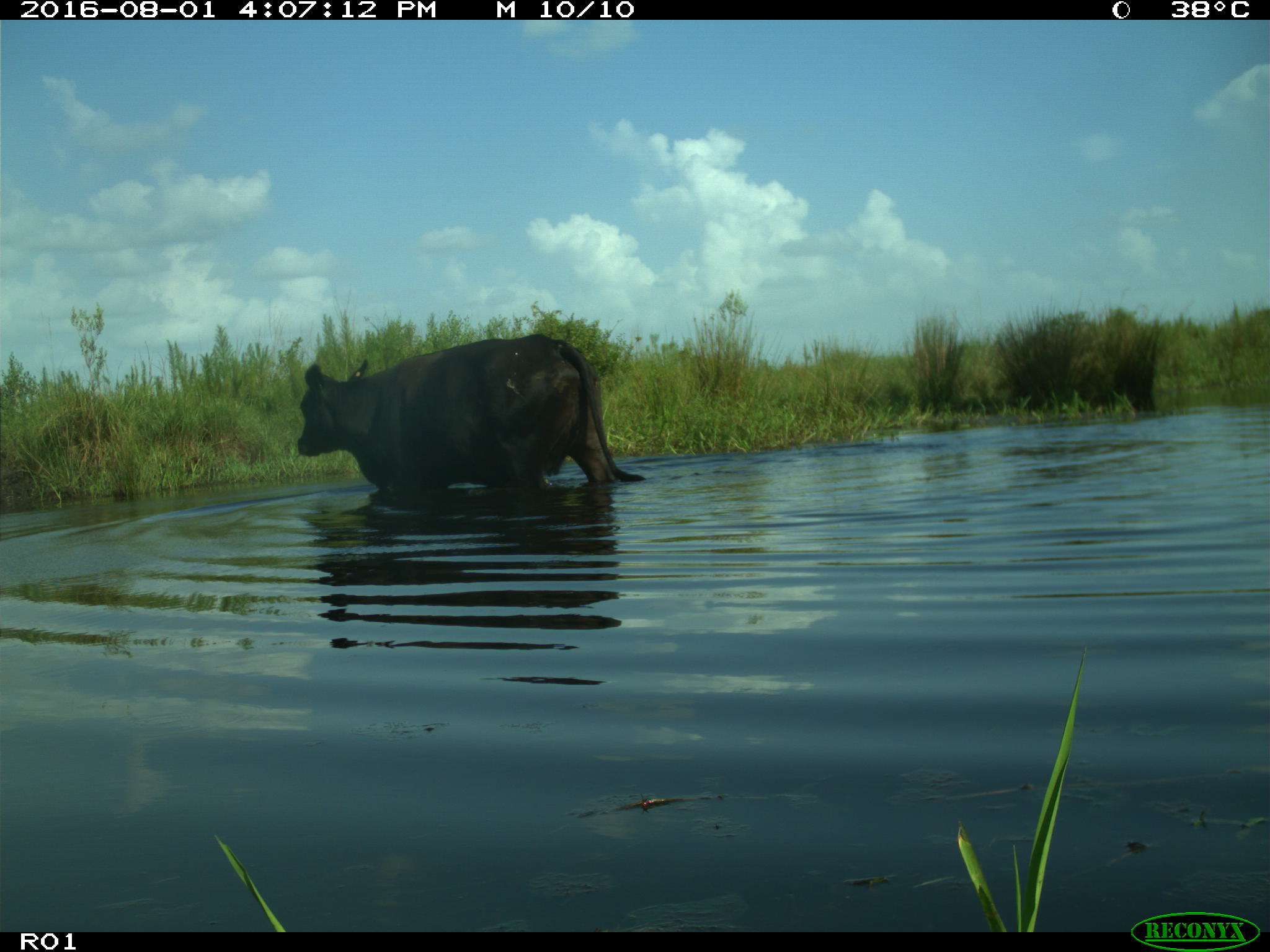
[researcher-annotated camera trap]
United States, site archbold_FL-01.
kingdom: Animalia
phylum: Chordata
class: Mammalia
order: Artiodactyla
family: Bovidae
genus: Bos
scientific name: Bos taurus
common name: domestic cow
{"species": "Bos taurus (domestic cow)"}